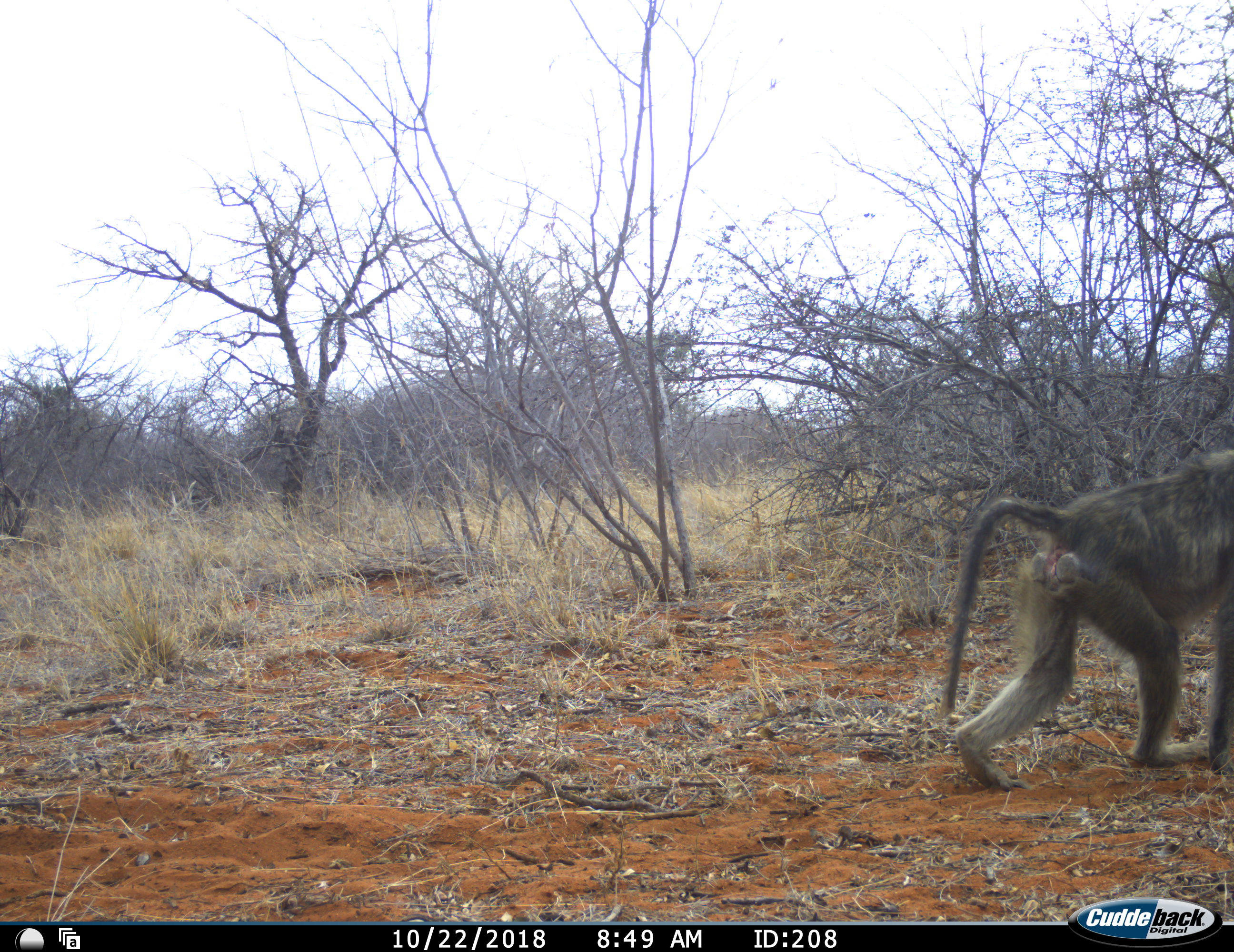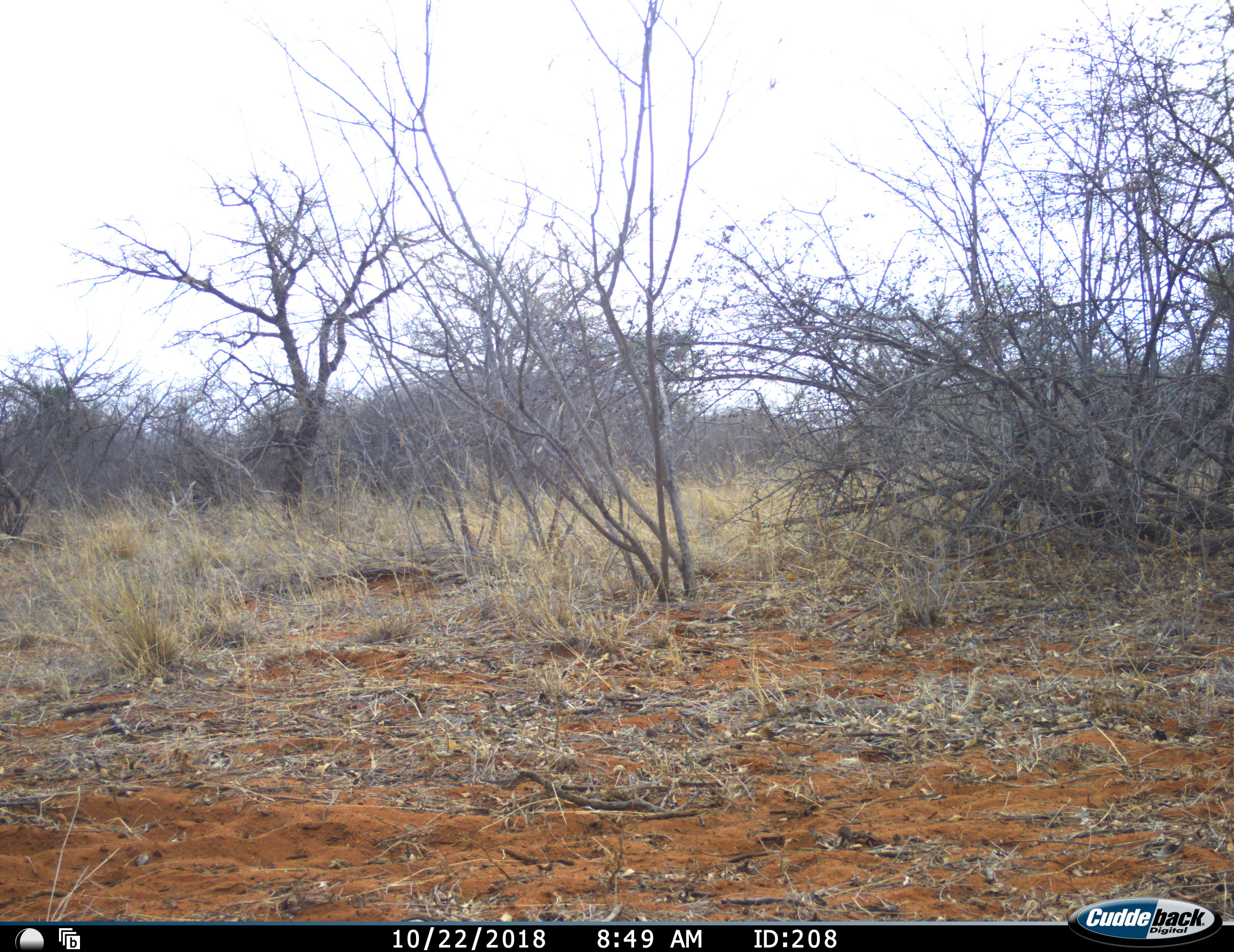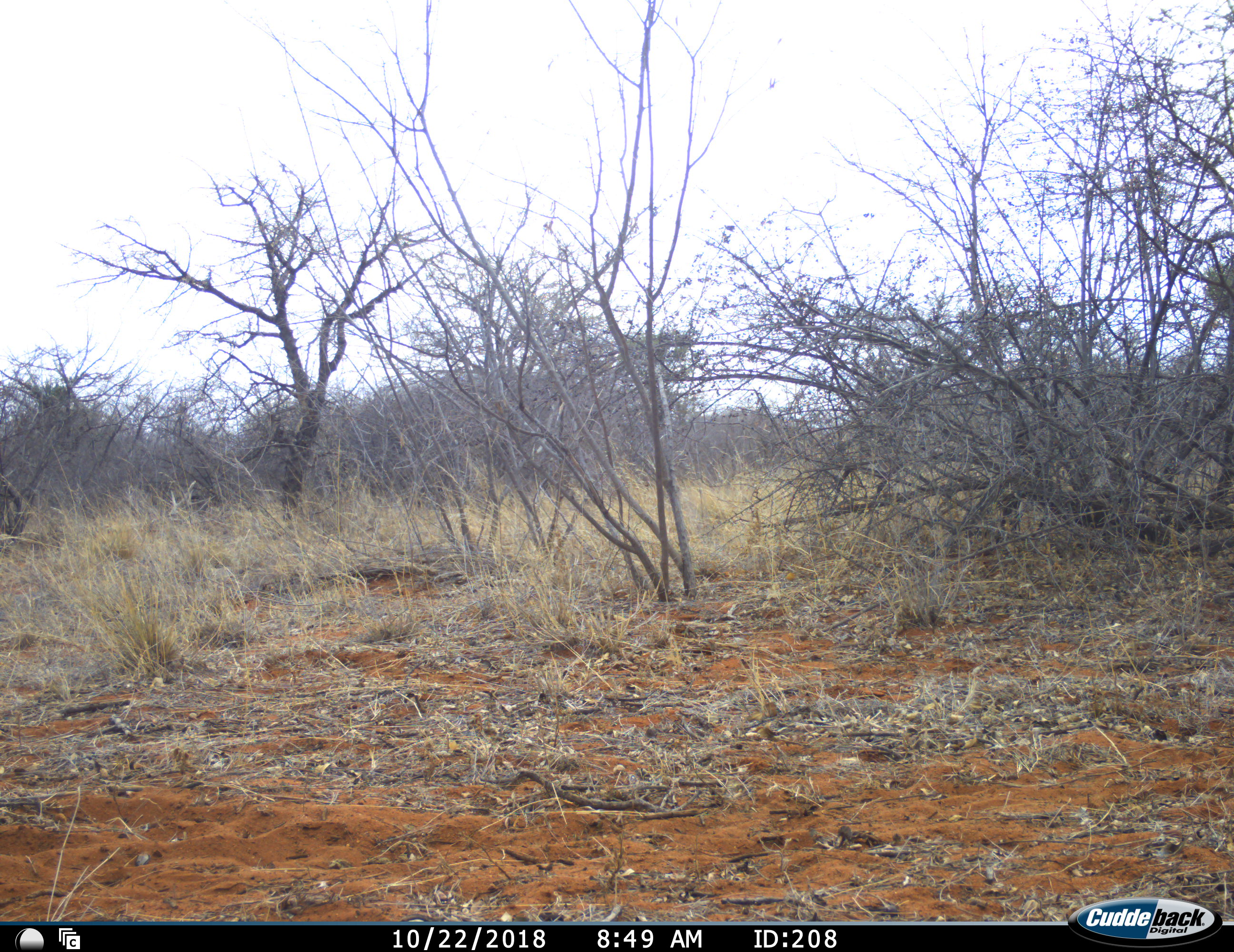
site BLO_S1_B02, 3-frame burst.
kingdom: Animalia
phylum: Chordata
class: Mammalia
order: Primates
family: Cercopithecidae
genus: Papio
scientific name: Papio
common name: baboon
Baboon (Papio), count 1. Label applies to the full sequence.